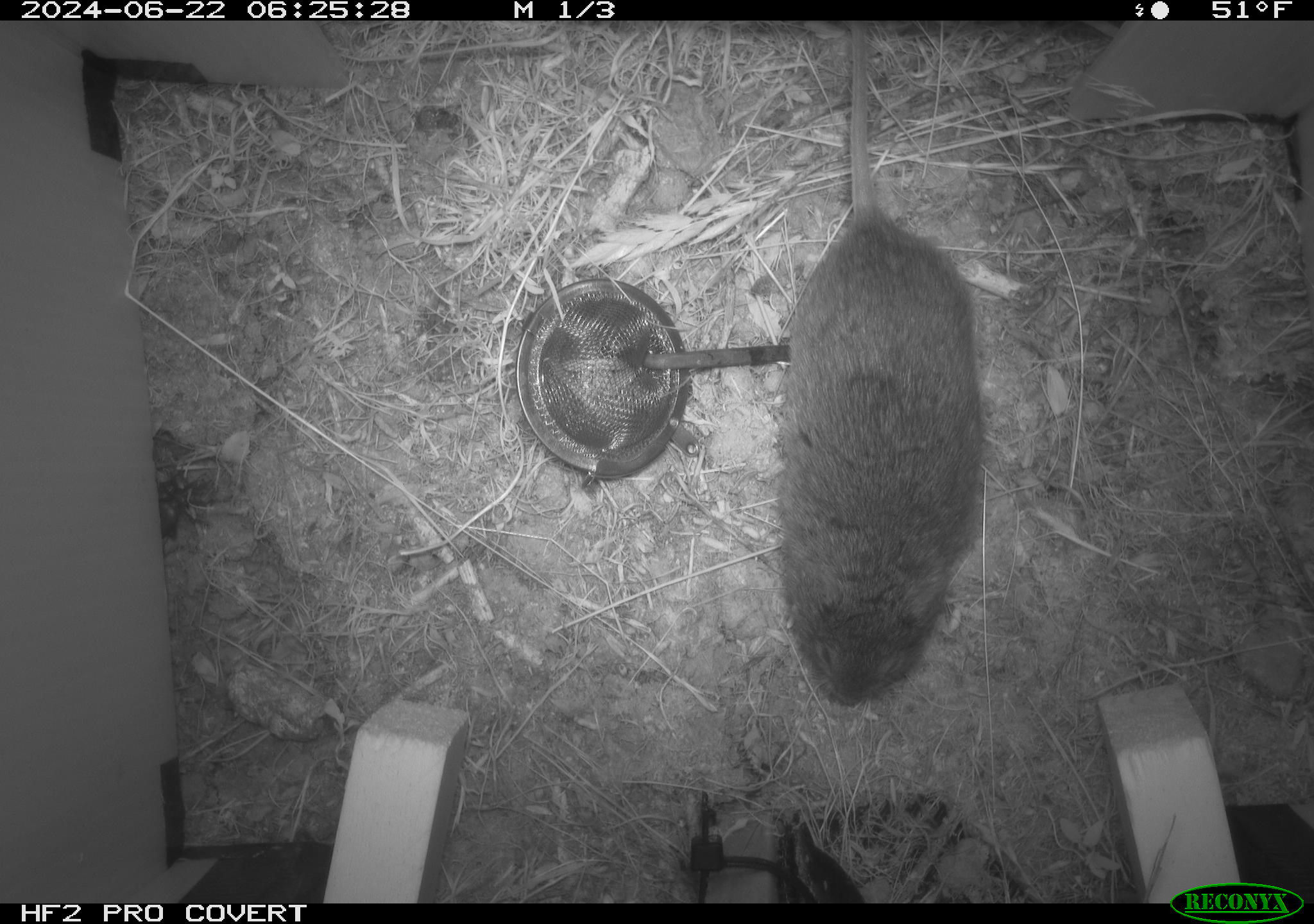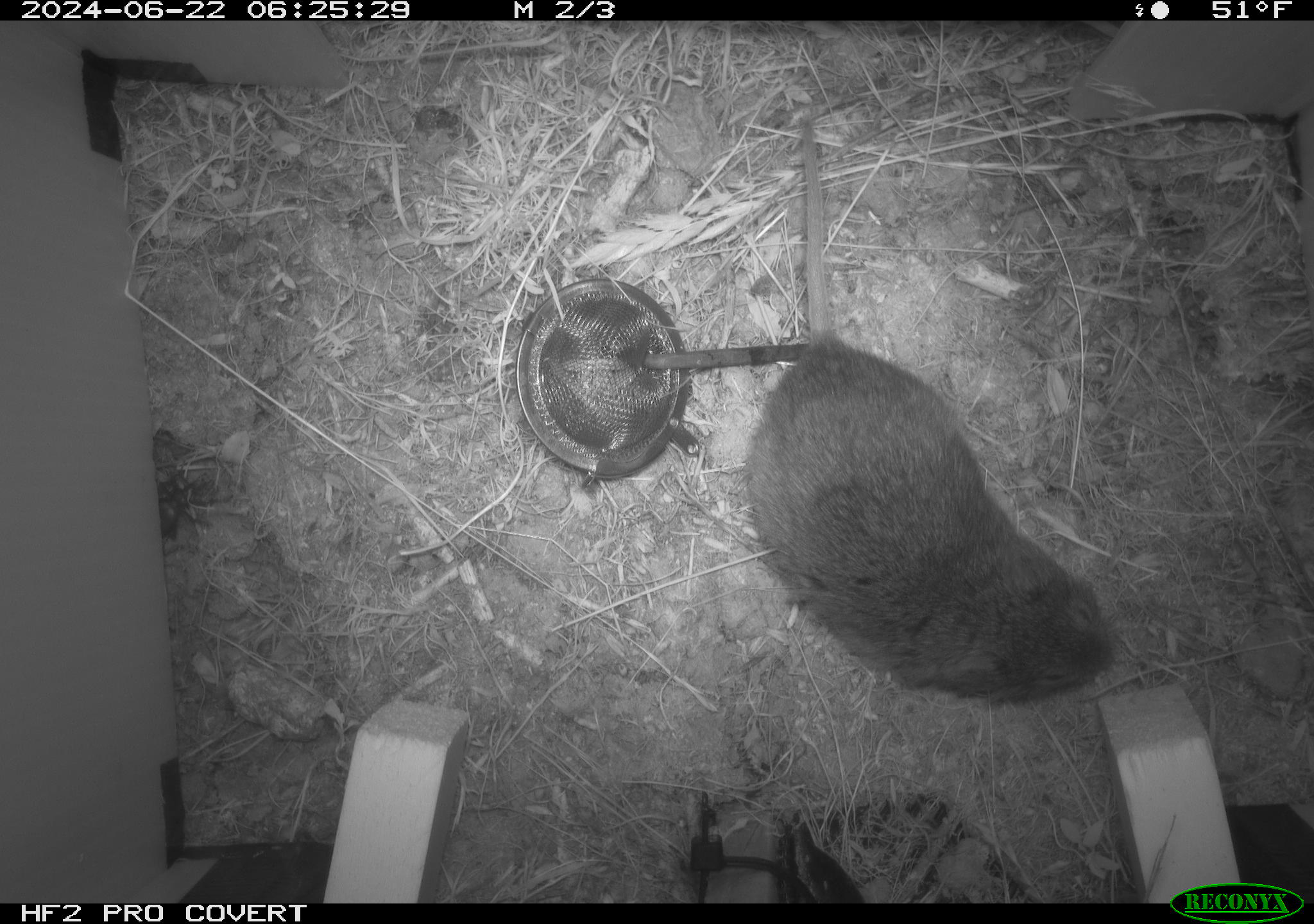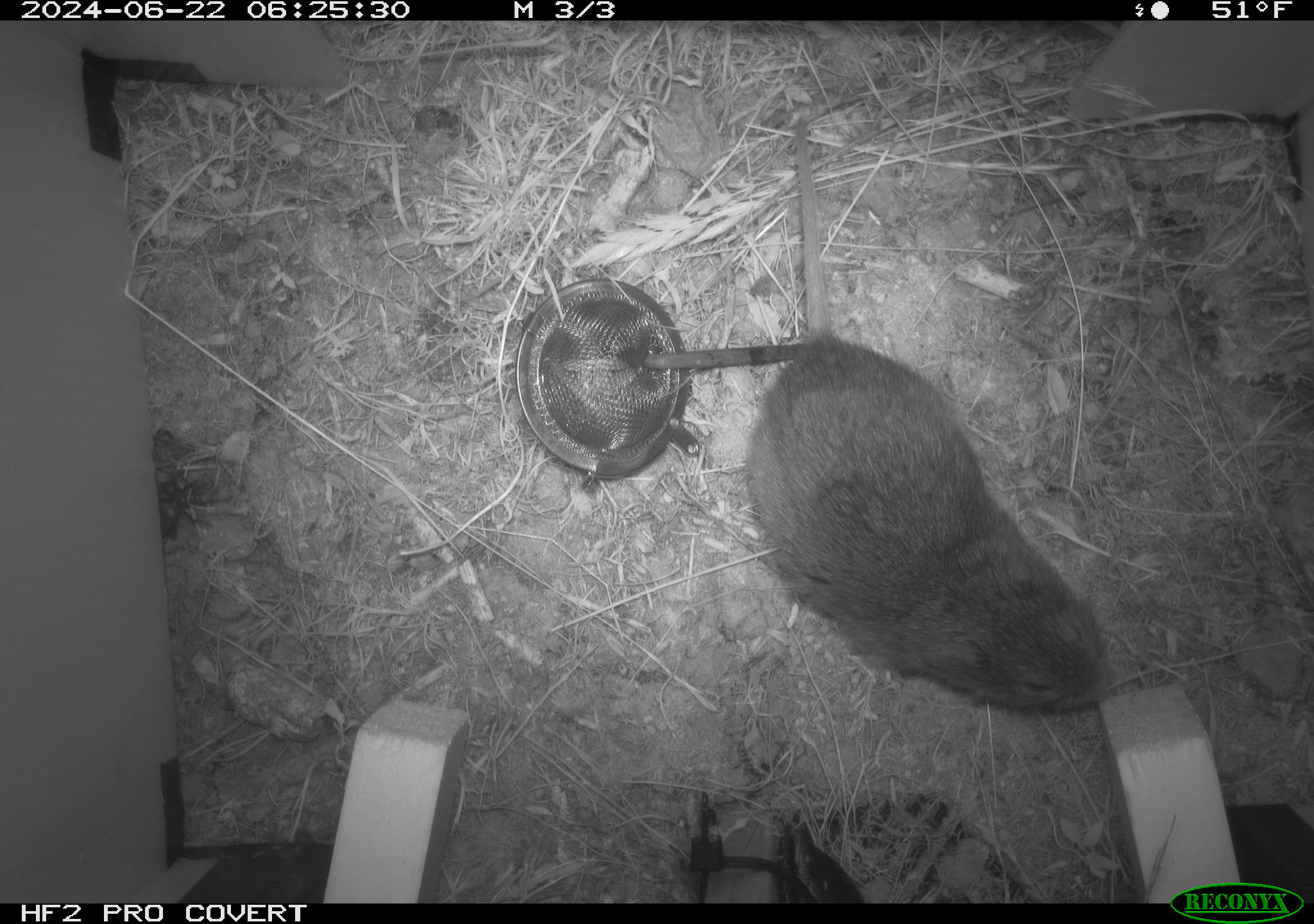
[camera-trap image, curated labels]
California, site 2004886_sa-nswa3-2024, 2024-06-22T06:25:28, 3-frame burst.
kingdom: Animalia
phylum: Chordata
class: Mammalia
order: Rodentia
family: Cricetidae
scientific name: Arvicolinae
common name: voles, lemmings, and muskrats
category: arvicolinae subfamily